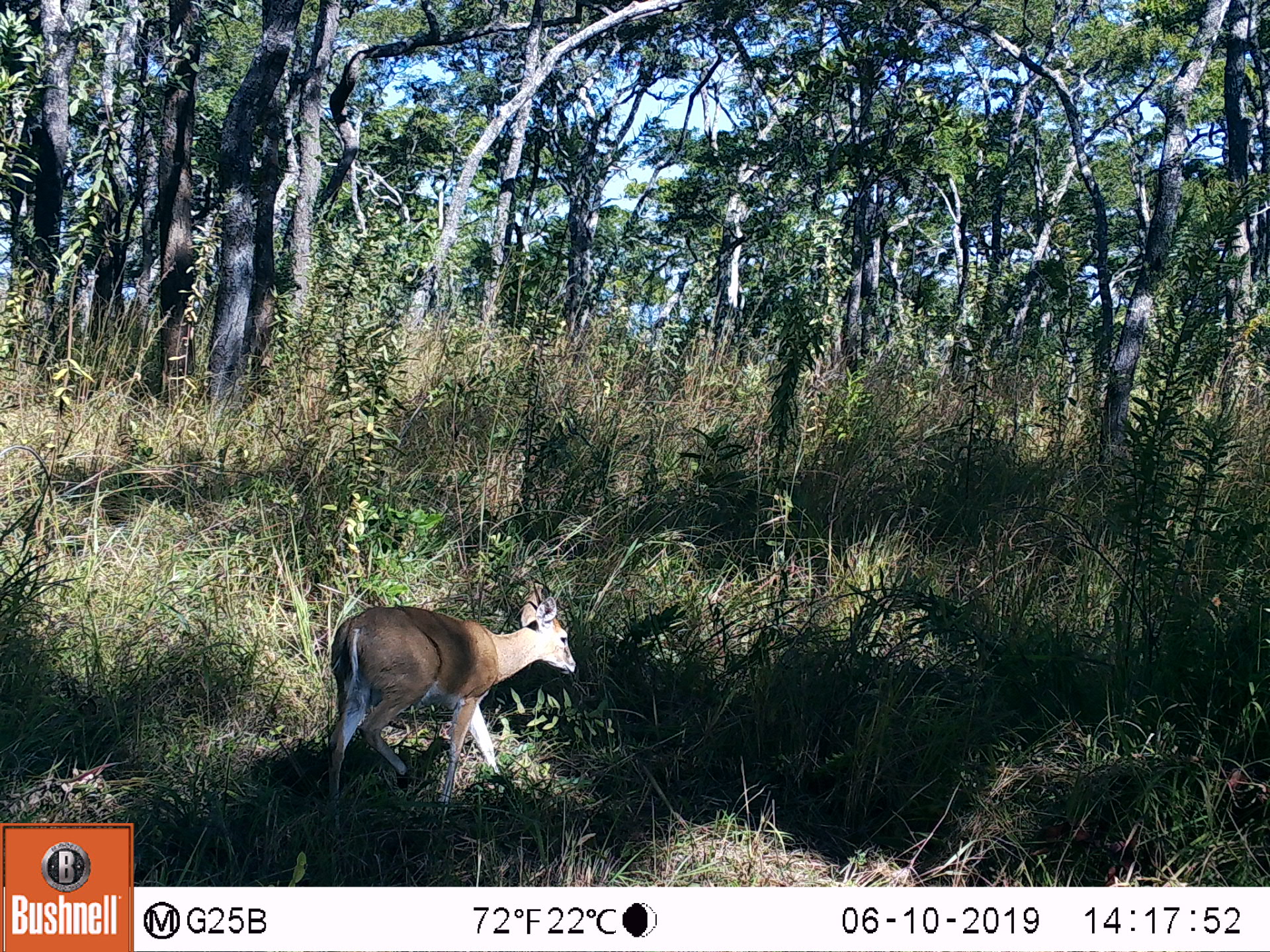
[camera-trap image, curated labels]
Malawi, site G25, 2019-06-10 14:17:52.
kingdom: Animalia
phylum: Chordata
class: Mammalia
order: Artiodactyla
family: Bovidae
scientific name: Antilopinae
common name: small antelope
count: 1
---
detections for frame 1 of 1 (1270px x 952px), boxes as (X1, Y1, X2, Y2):
small antelope: (309, 586, 583, 844)